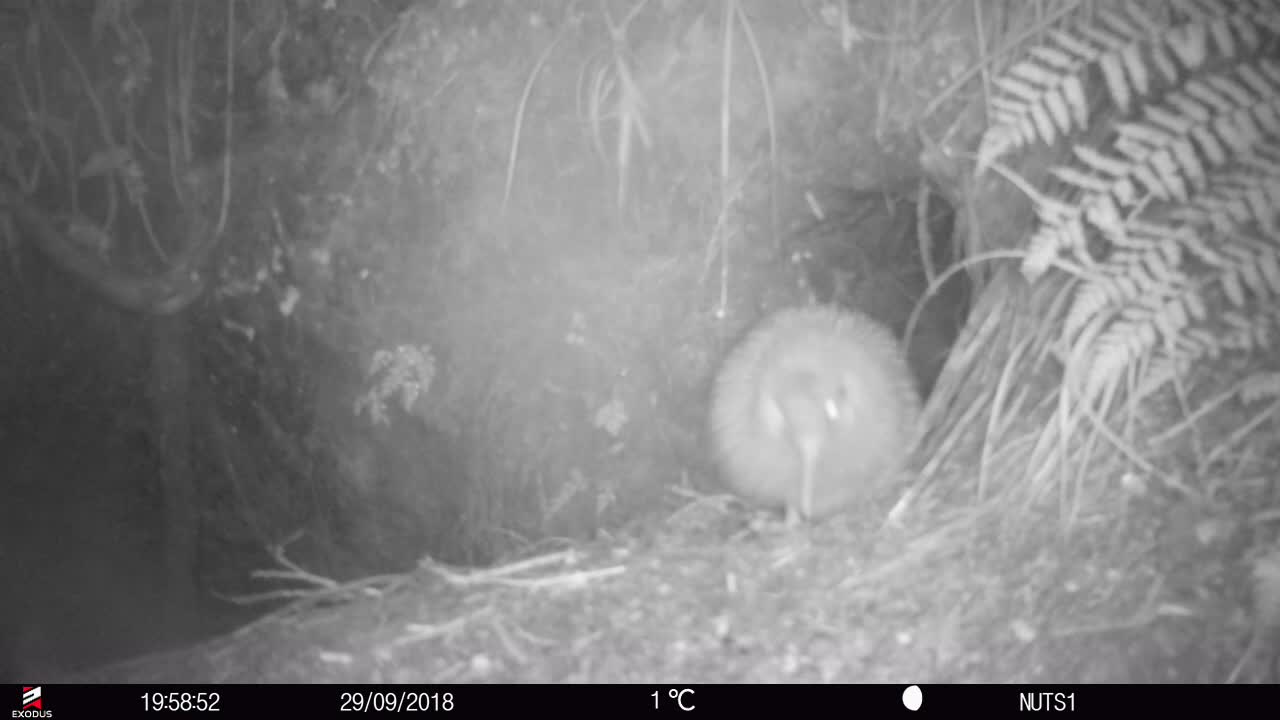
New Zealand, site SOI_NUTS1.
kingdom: Animalia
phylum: Chordata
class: Aves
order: Apterygiformes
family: Apterygidae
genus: Apteryx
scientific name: Apteryx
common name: kiwi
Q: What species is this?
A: Kiwi (Apteryx).